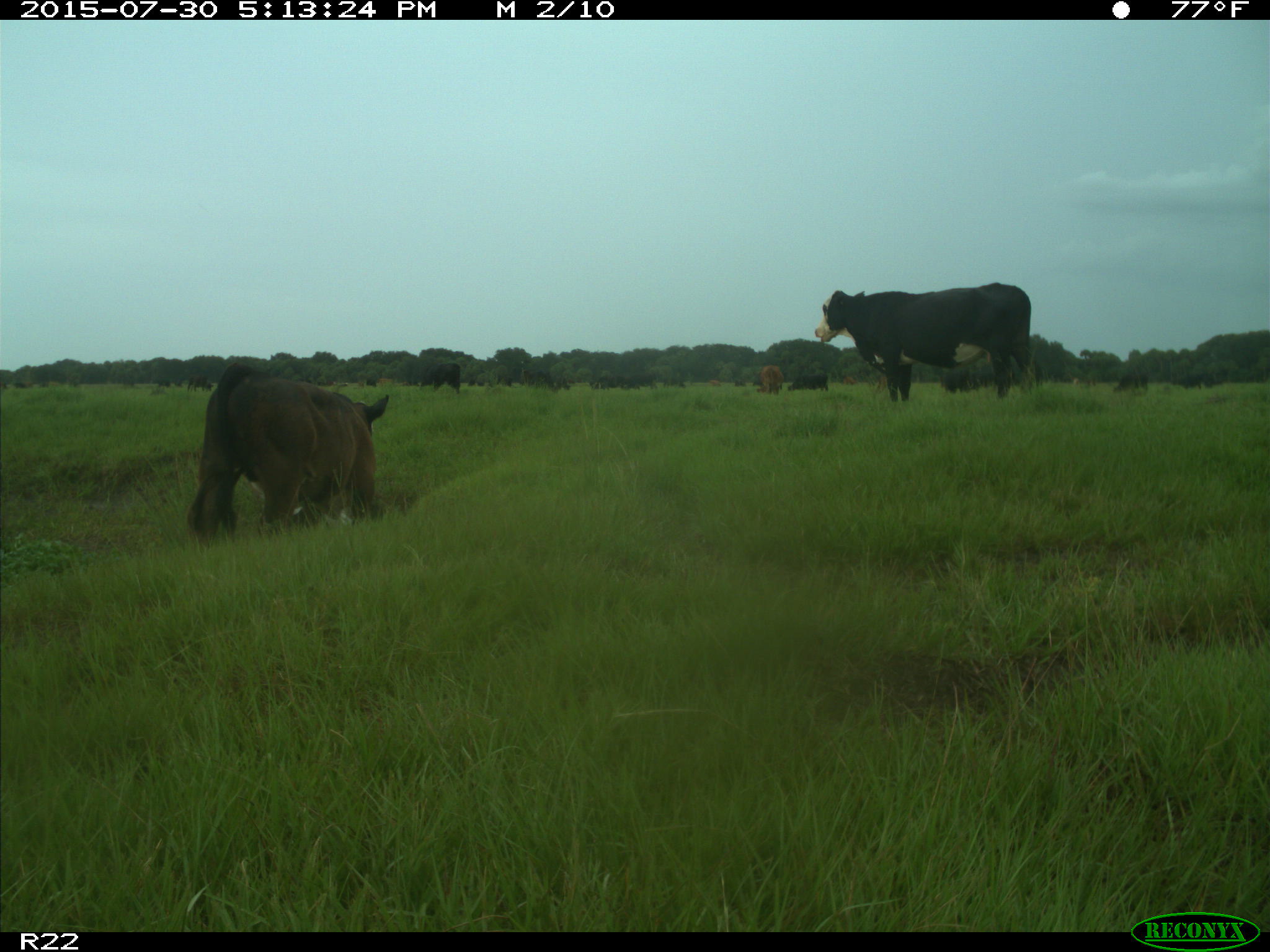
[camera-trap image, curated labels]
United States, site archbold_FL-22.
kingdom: Animalia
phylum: Chordata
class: Mammalia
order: Artiodactyla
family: Bovidae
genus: Bos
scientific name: Bos taurus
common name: domestic cow